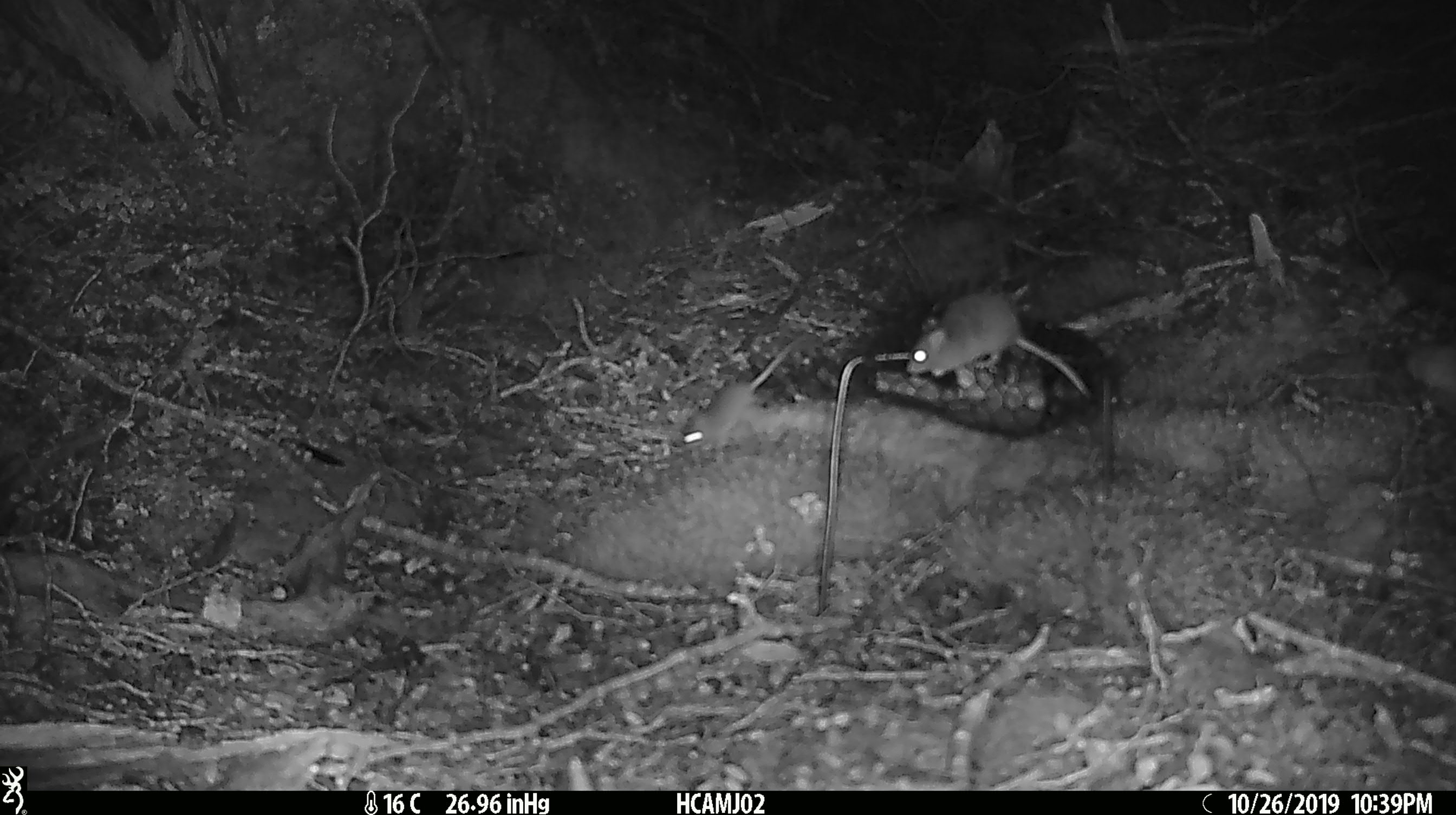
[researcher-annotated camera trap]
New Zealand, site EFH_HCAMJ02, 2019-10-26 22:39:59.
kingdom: Animalia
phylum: Chordata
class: Mammalia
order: Rodentia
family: Muridae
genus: Mus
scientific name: Mus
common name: mouse